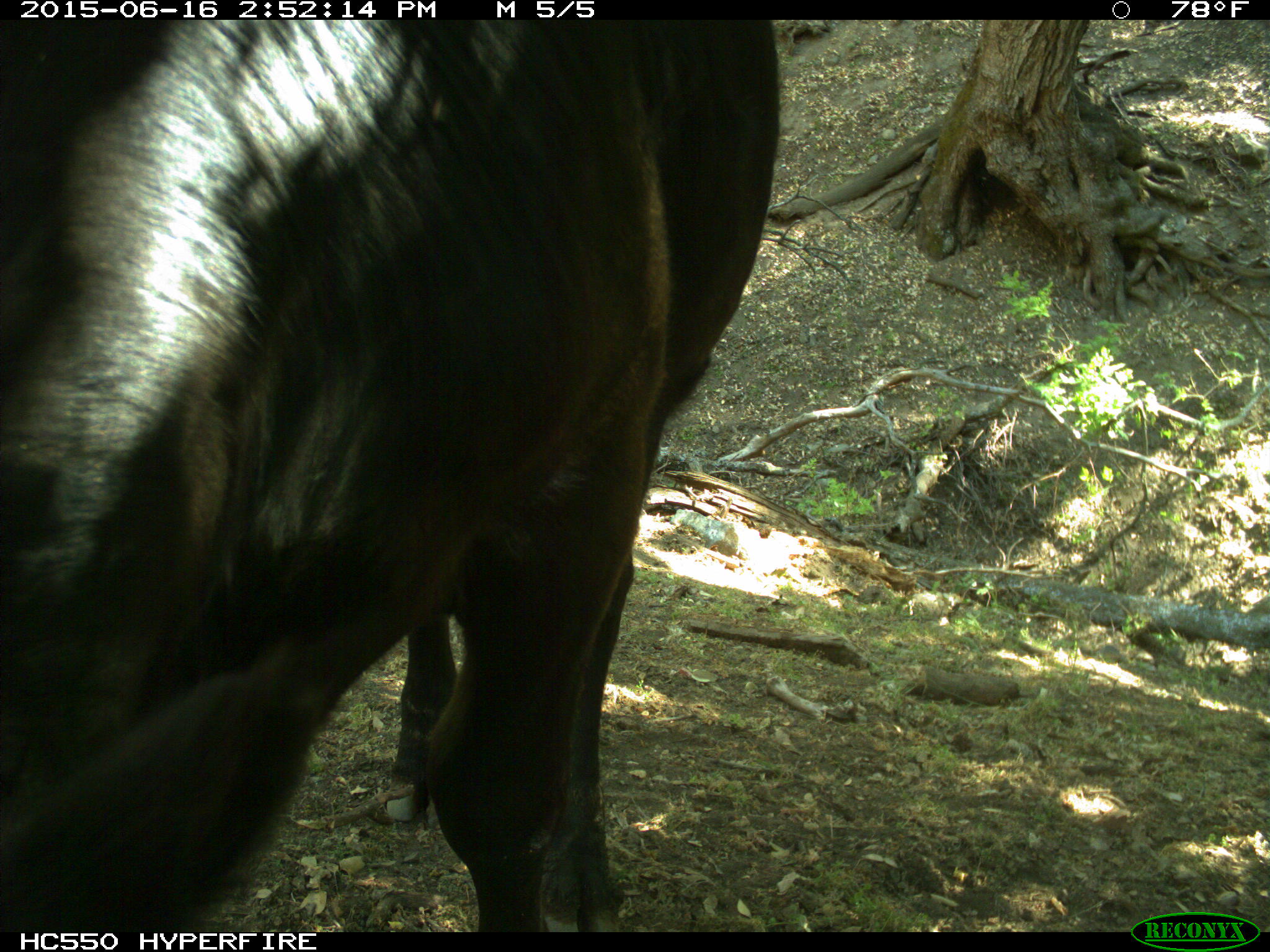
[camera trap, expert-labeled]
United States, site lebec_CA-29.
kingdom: Animalia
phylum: Chordata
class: Mammalia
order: Artiodactyla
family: Bovidae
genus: Bos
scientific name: Bos taurus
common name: domestic cow